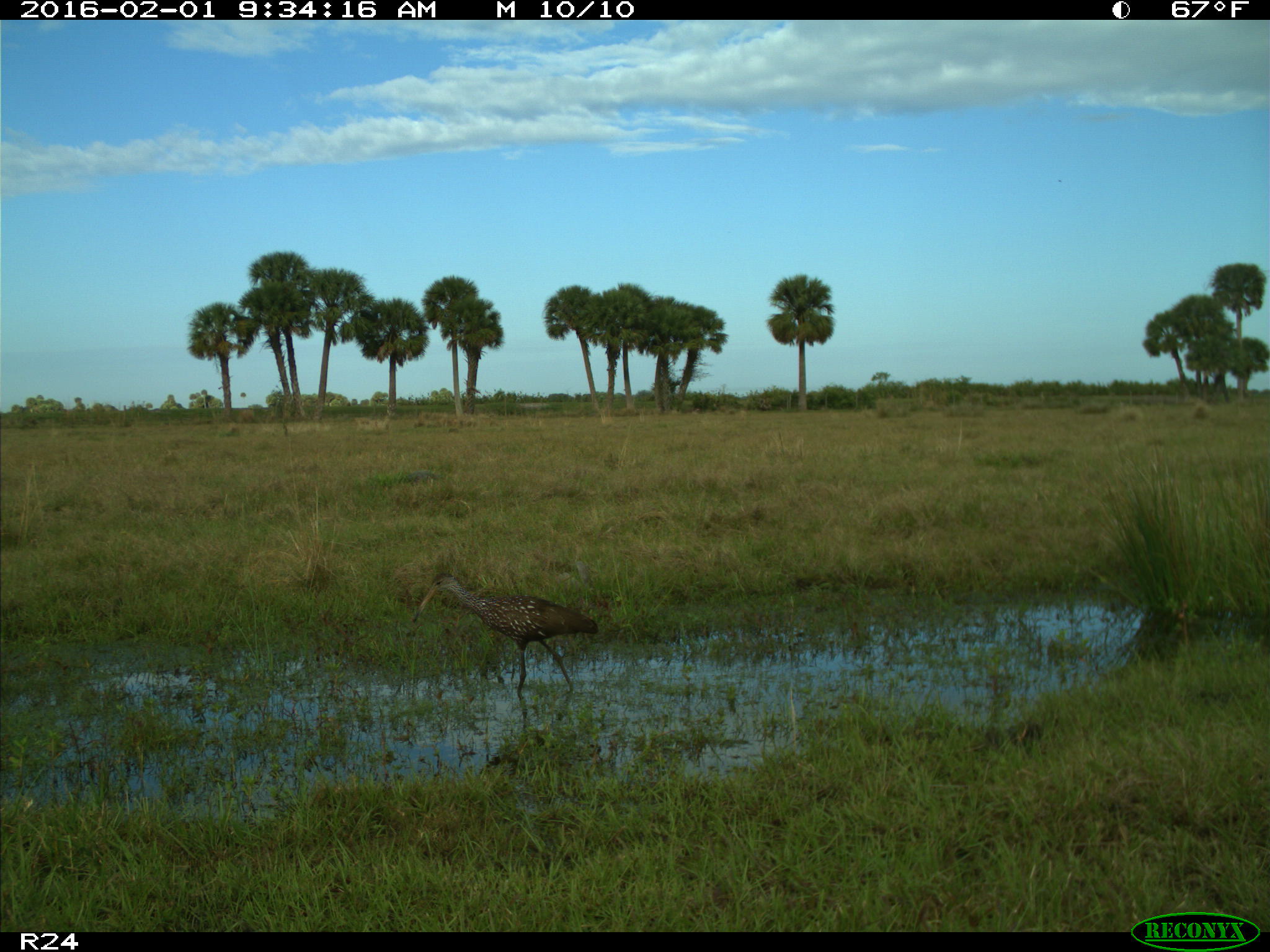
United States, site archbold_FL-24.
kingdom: Animalia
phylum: Chordata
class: Aves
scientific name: Aves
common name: birds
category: unidentified bird